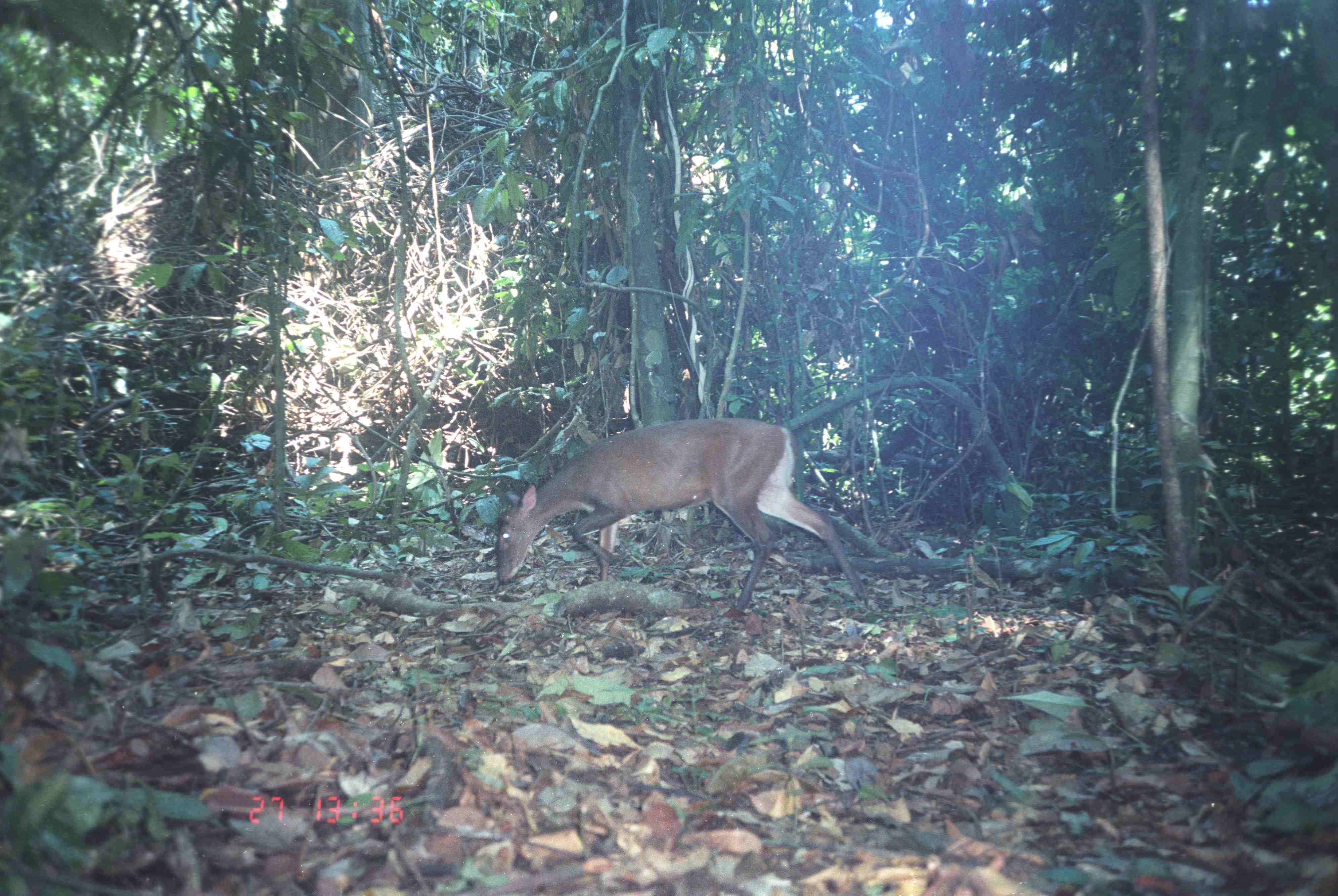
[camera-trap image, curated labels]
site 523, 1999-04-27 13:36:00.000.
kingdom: Animalia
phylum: Chordata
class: Mammalia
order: Artiodactyla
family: Cervidae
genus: Muntiacus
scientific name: Muntiacus muntjak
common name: southern red muntjac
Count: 1.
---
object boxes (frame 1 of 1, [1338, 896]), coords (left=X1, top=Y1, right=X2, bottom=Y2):
muntiacus muntjak: (left=494, top=417, right=869, bottom=613)